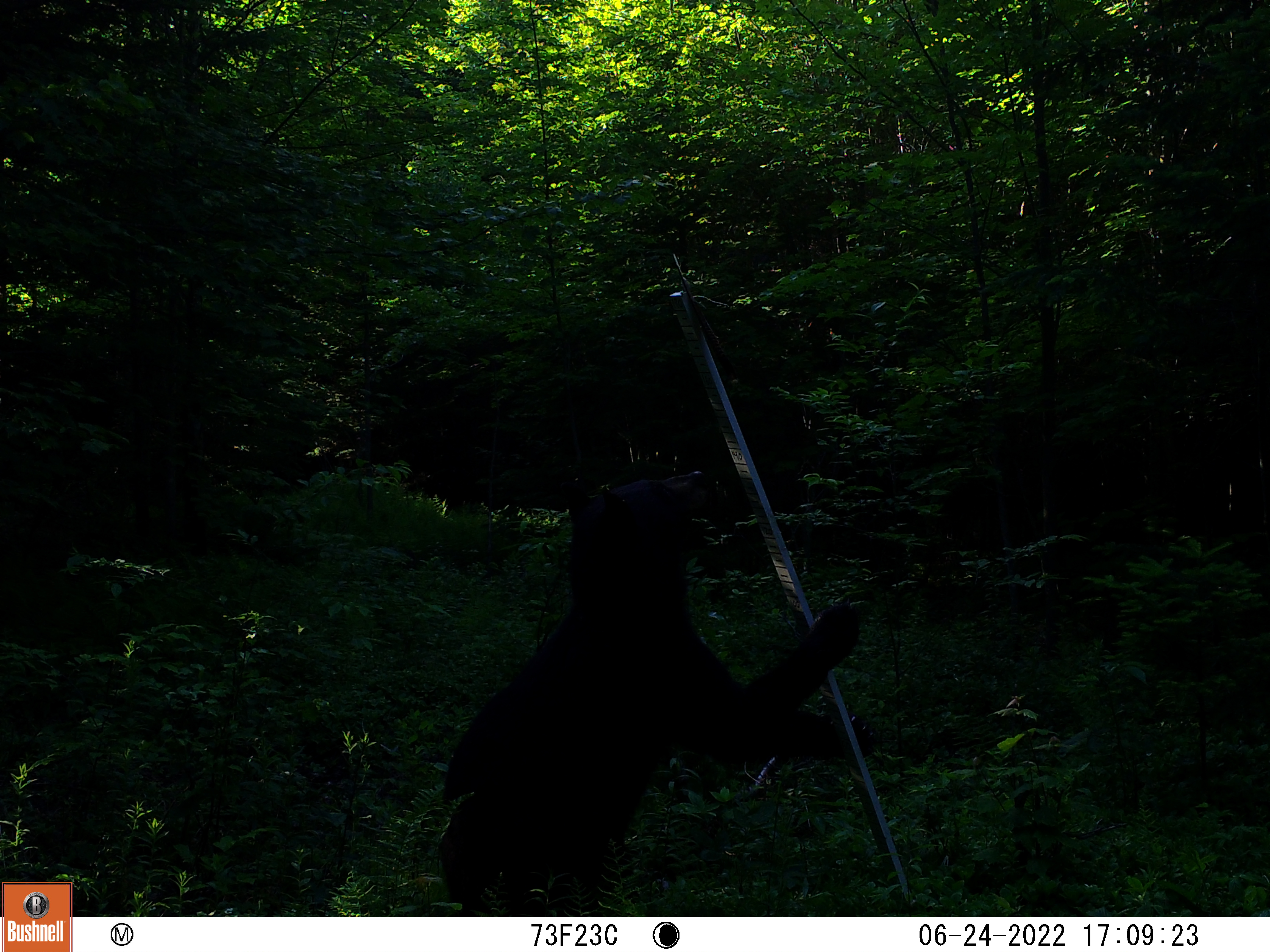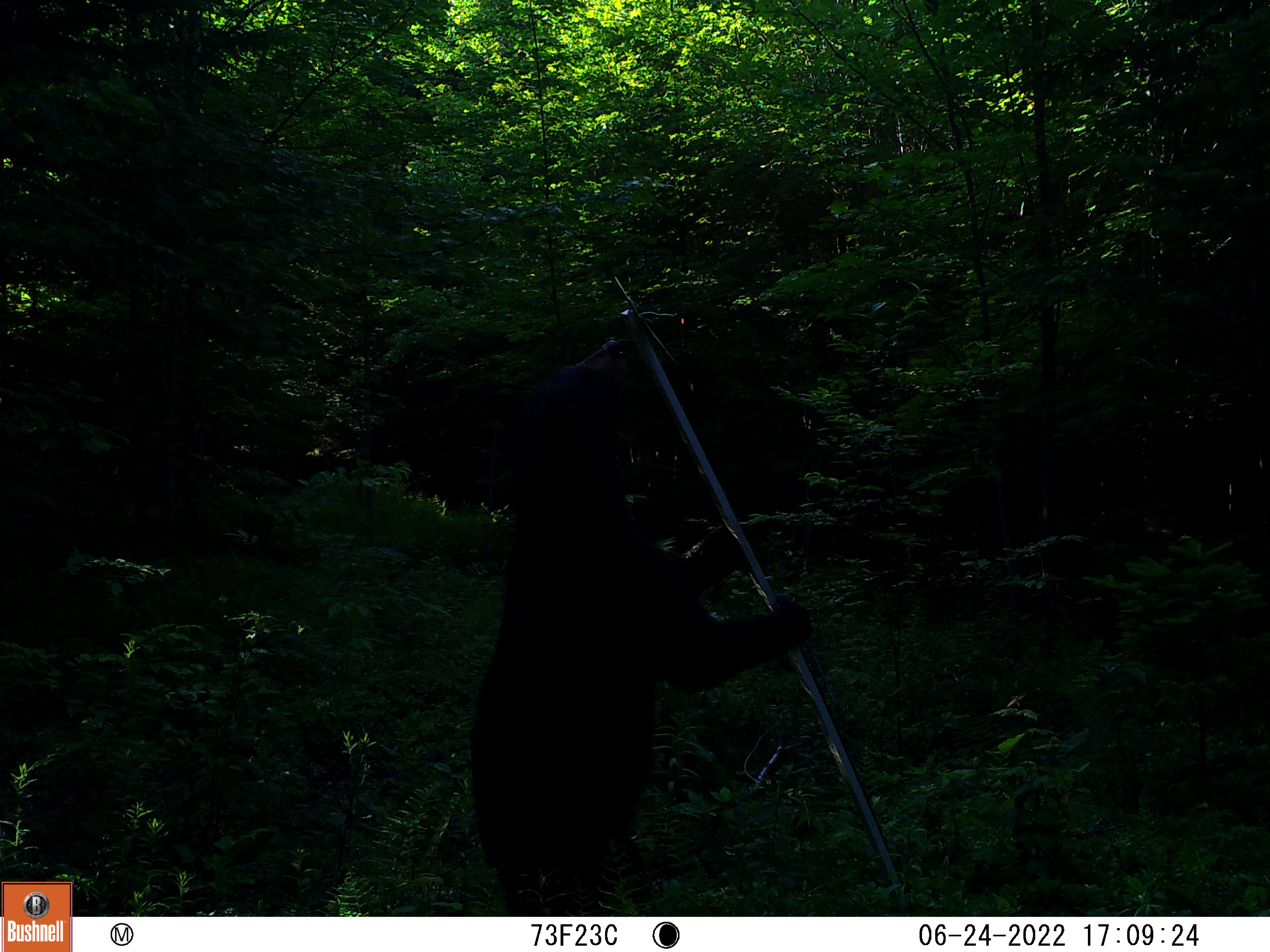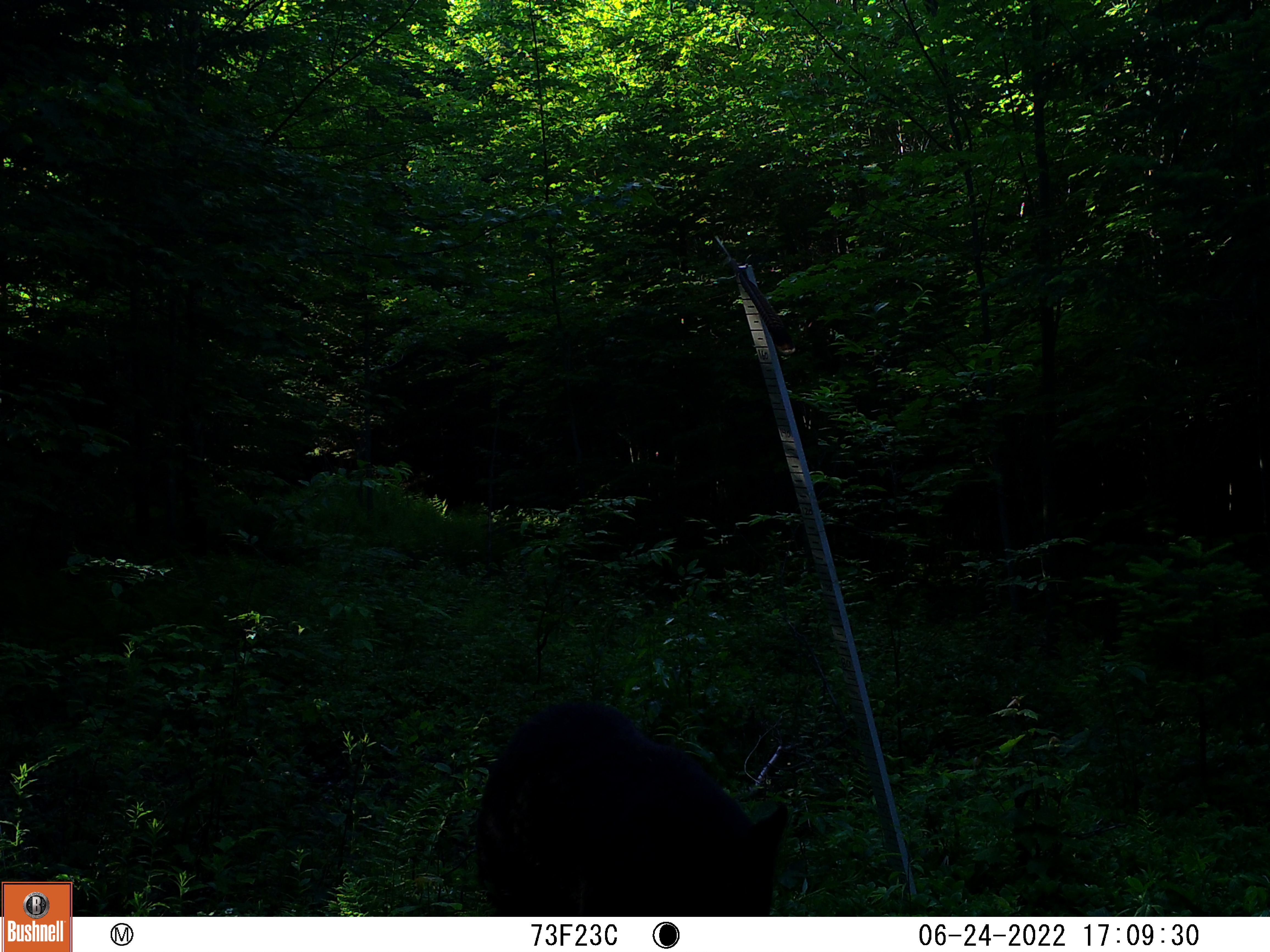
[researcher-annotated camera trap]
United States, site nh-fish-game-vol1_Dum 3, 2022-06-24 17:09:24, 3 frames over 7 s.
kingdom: Animalia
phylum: Chordata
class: Mammalia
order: Carnivora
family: Ursidae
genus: Ursus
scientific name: Ursus americanus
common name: black bear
Black bear (Ursus americanus).